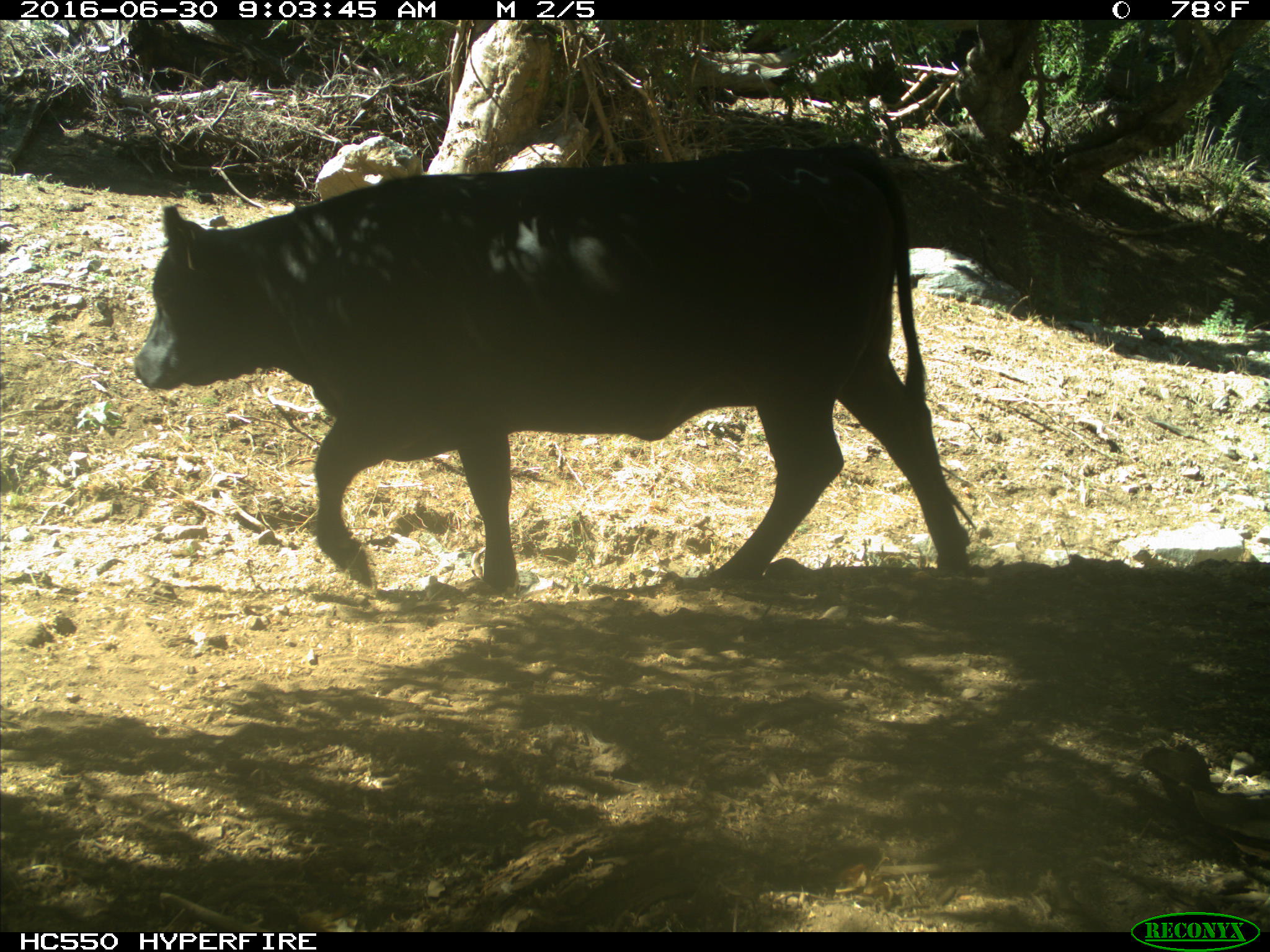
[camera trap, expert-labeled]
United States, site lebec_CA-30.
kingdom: Animalia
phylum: Chordata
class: Mammalia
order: Artiodactyla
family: Bovidae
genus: Bos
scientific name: Bos taurus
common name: domestic cow